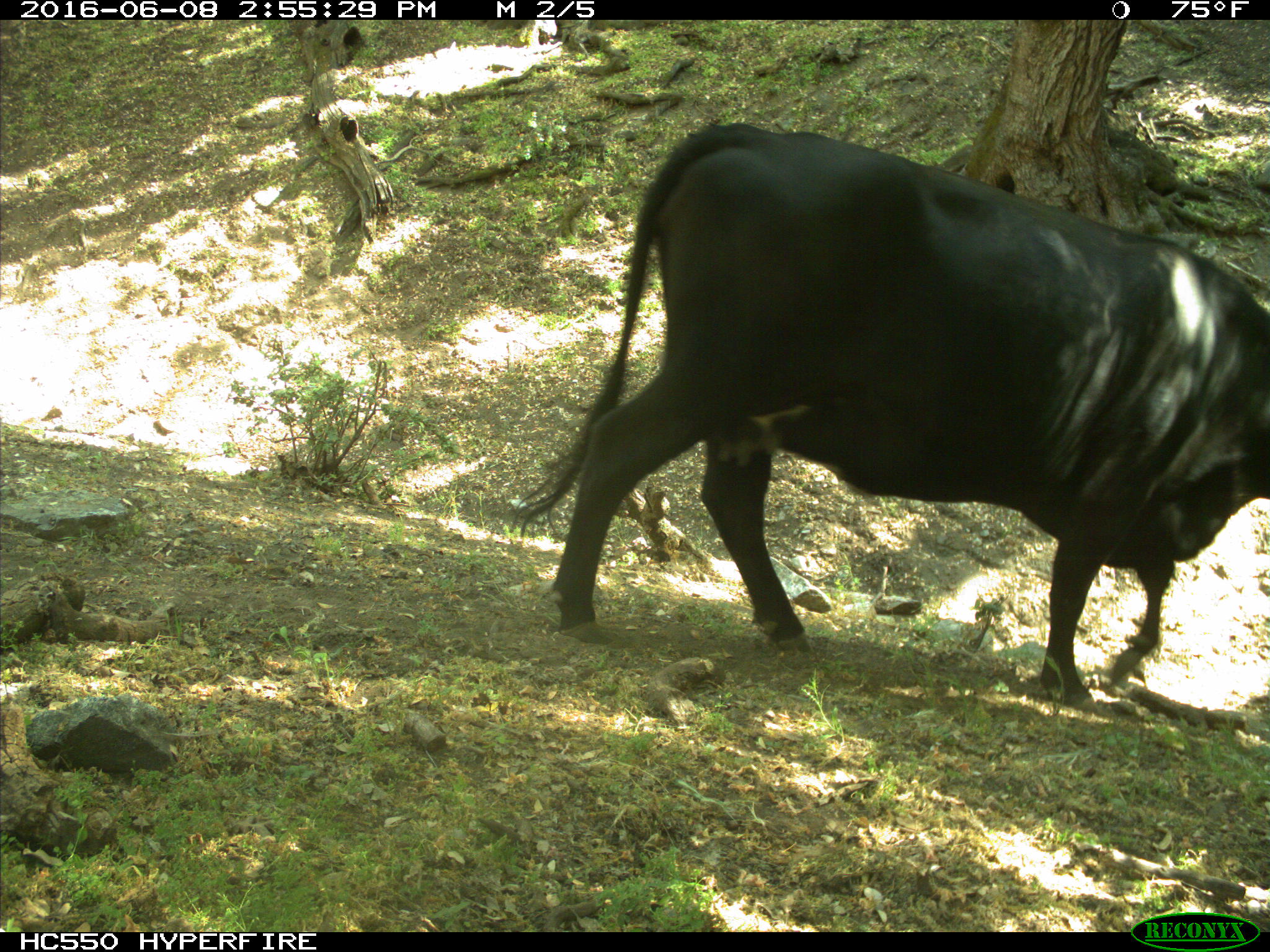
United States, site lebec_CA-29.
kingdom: Animalia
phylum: Chordata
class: Mammalia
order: Artiodactyla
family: Bovidae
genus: Bos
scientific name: Bos taurus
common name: domestic cow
Bos taurus (domestic cow).